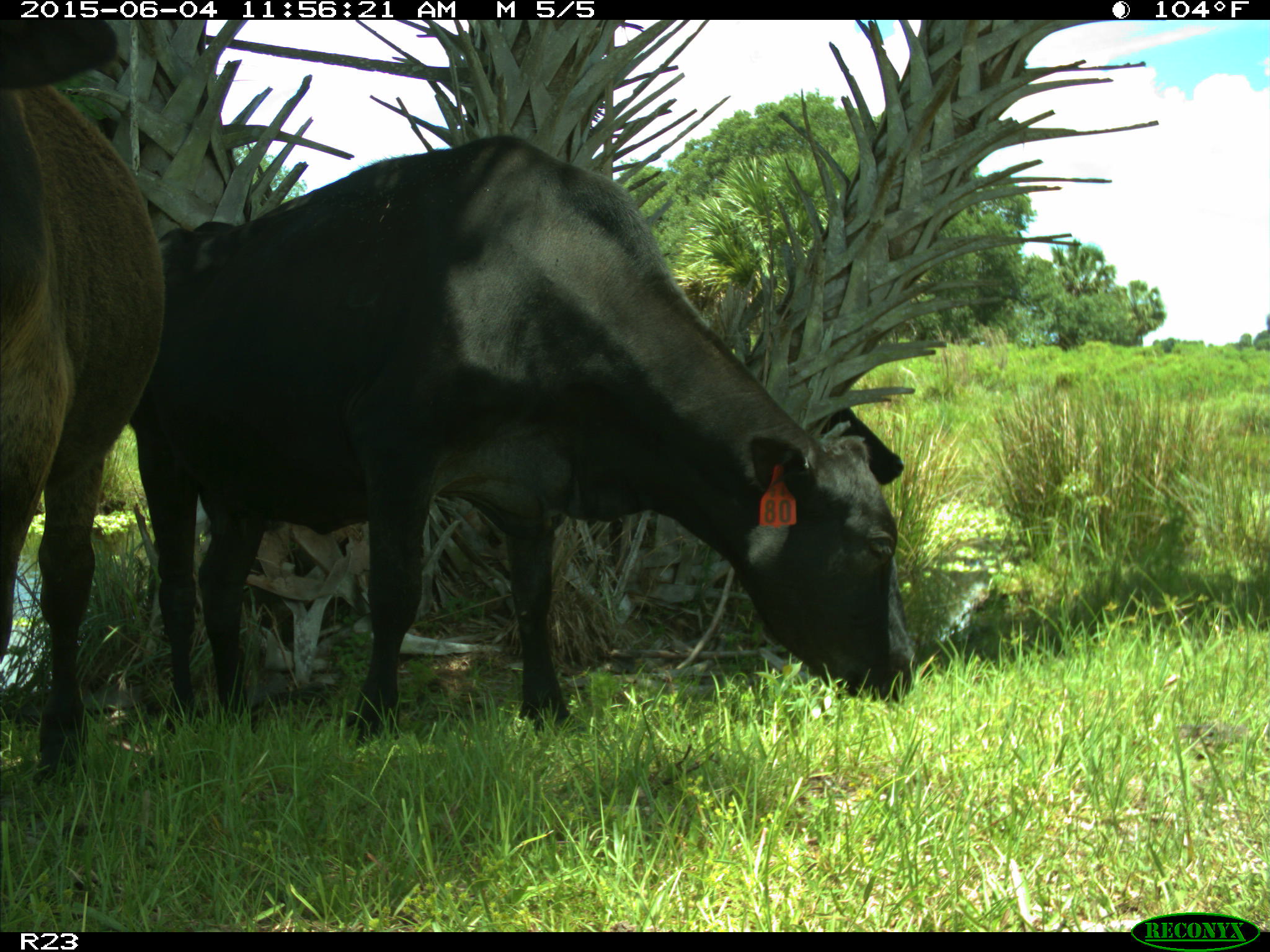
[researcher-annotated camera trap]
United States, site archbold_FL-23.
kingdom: Animalia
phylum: Chordata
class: Mammalia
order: Artiodactyla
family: Bovidae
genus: Bos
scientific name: Bos taurus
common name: domestic cow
Bos taurus (domestic cow).